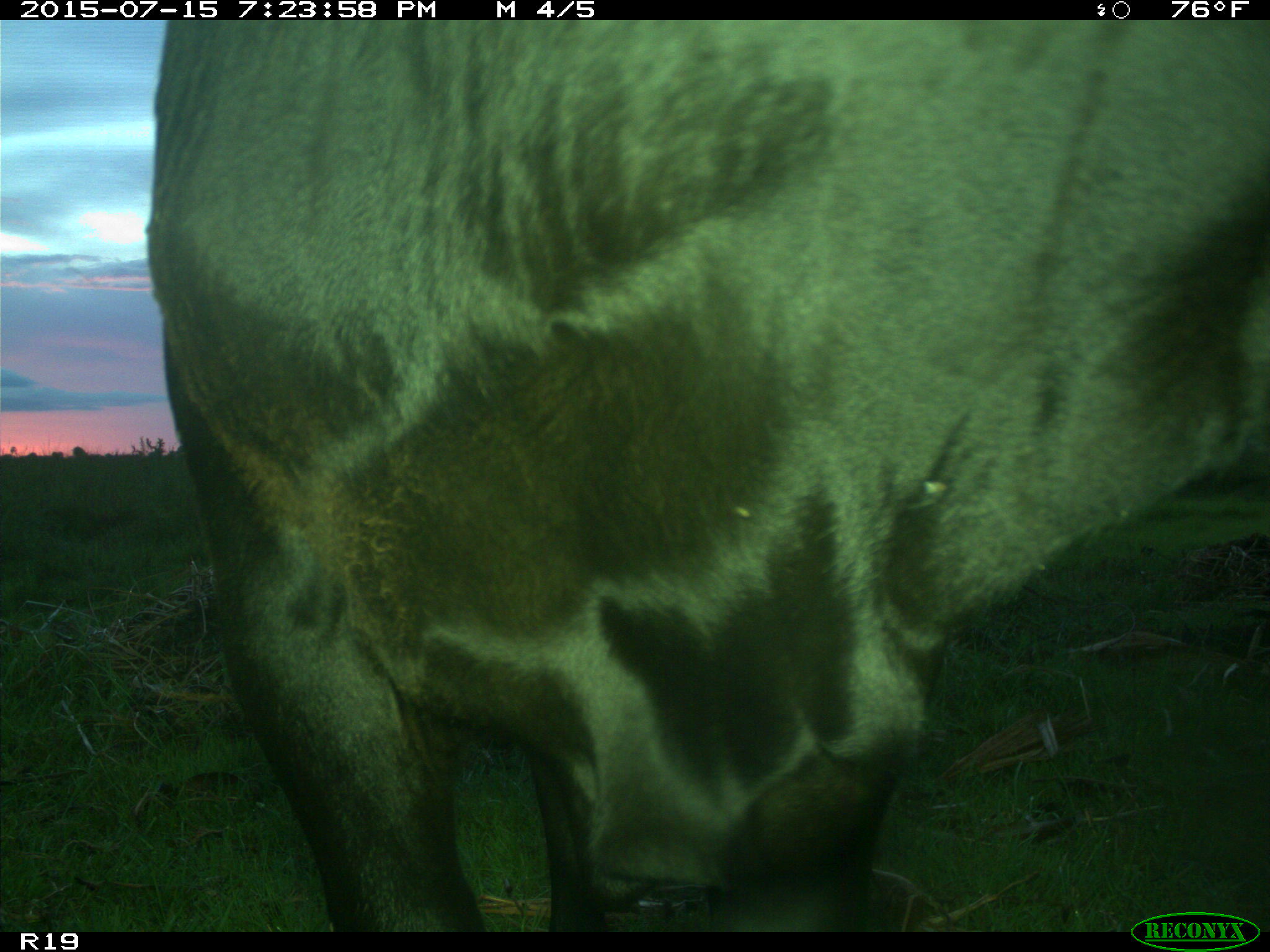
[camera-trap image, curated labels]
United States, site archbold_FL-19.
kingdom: Animalia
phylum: Chordata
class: Mammalia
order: Artiodactyla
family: Bovidae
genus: Bos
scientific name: Bos taurus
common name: domestic cow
Bos taurus (domestic cow).